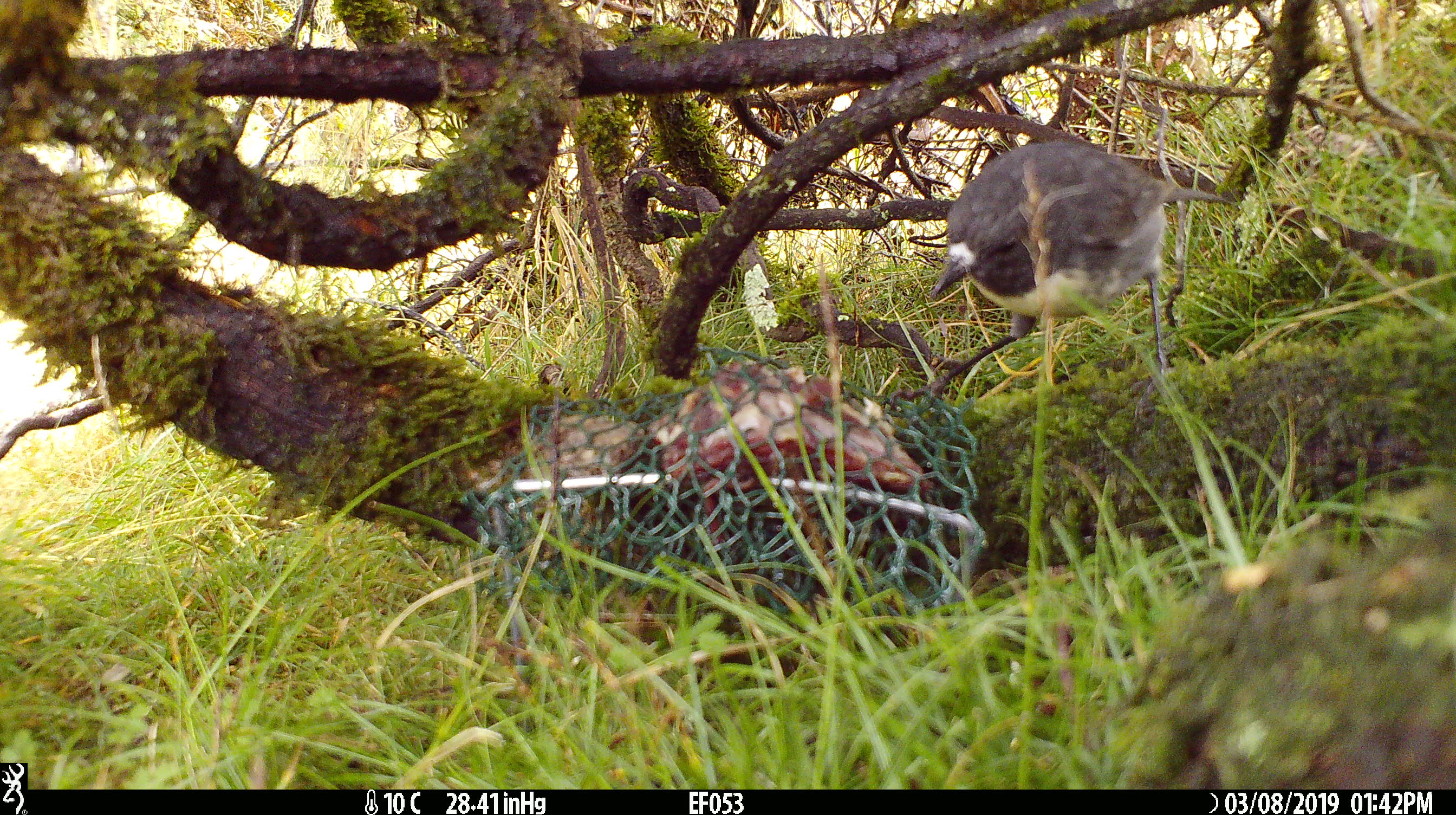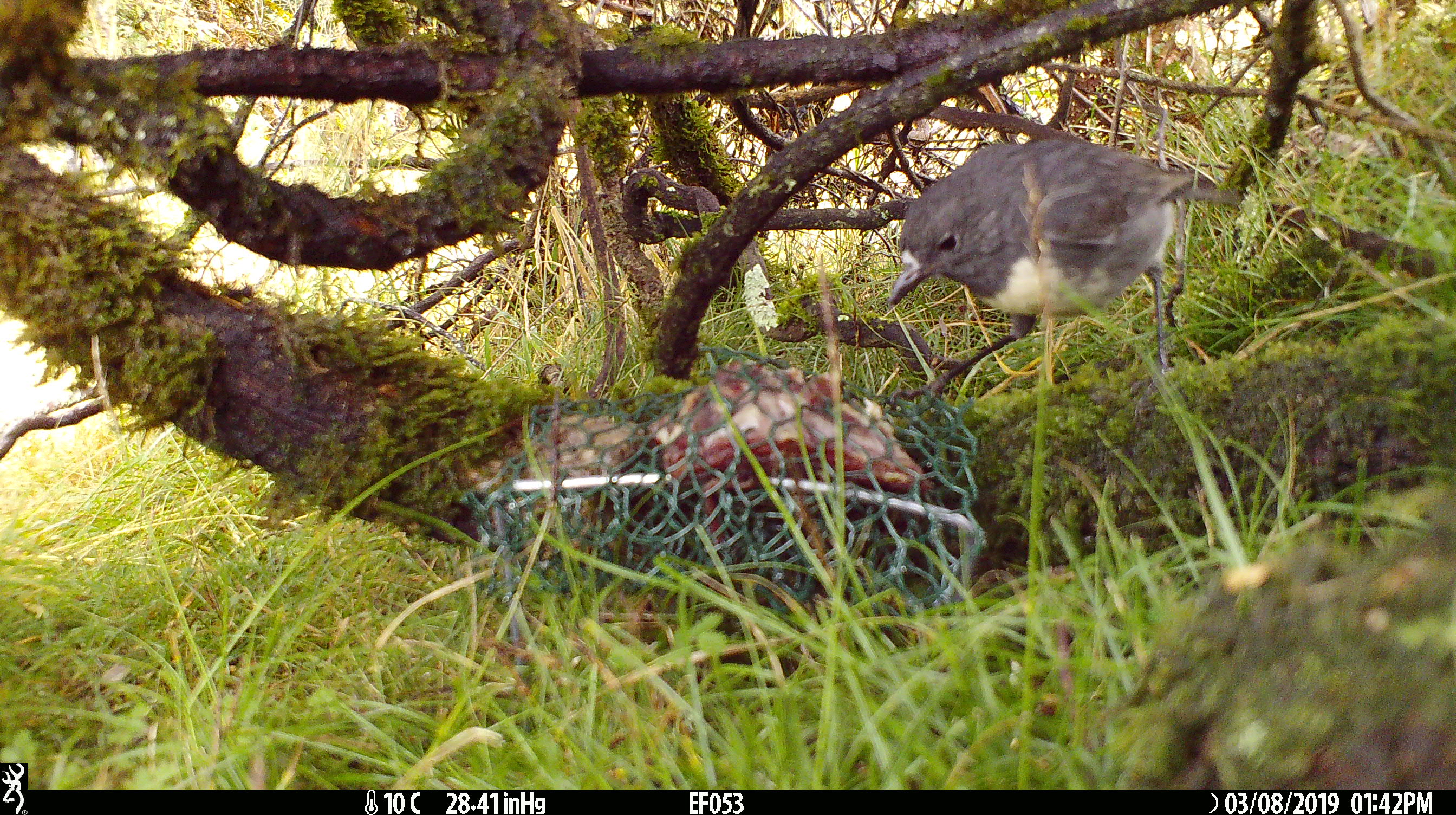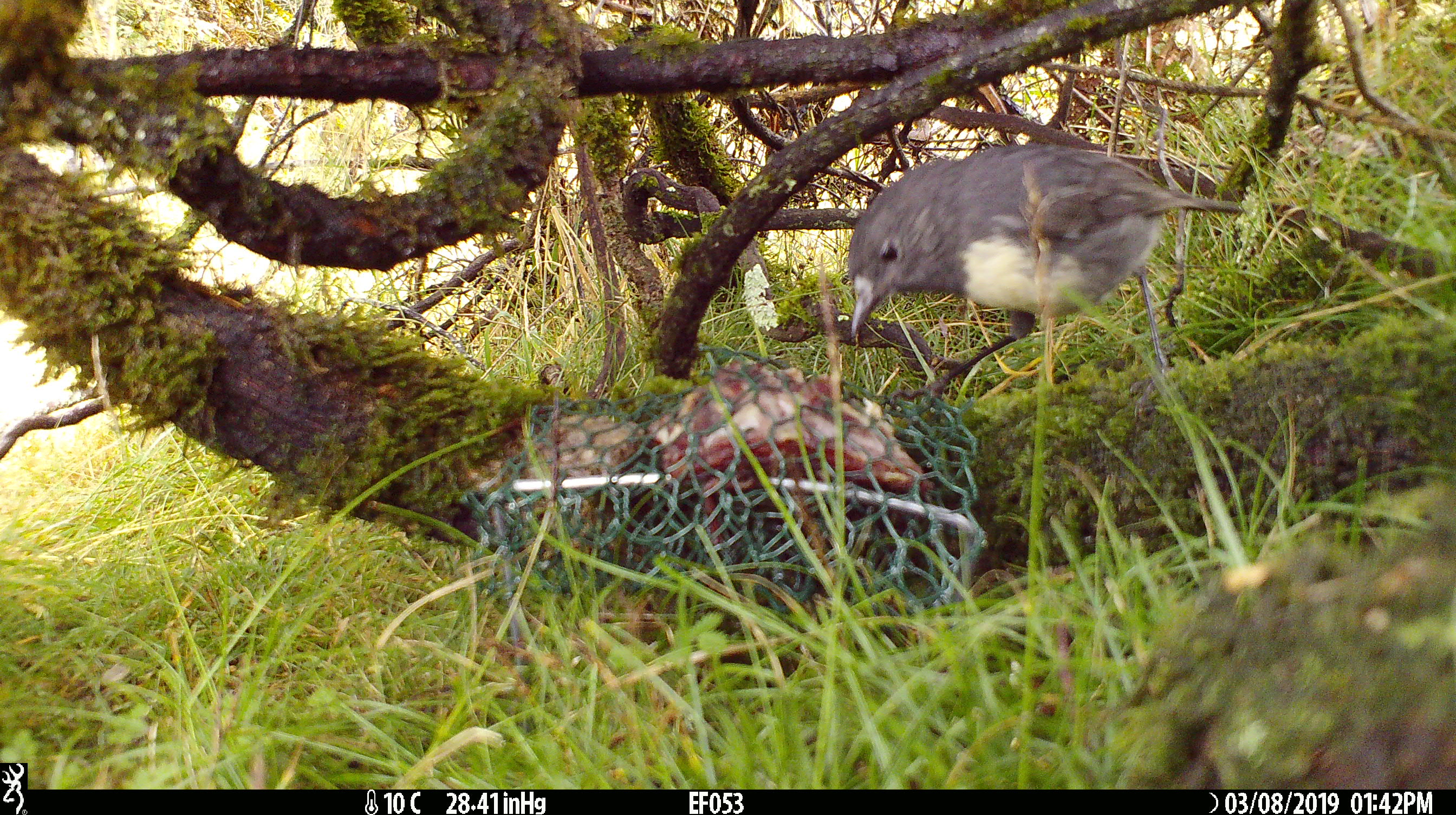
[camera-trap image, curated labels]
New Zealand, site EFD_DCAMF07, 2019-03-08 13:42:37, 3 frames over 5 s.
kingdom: Animalia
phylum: Chordata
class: Aves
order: Passeriformes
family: Petroicidae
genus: Petroica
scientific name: Petroica australis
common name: new zealand robin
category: robin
Robin (new zealand robin) (Petroica australis).